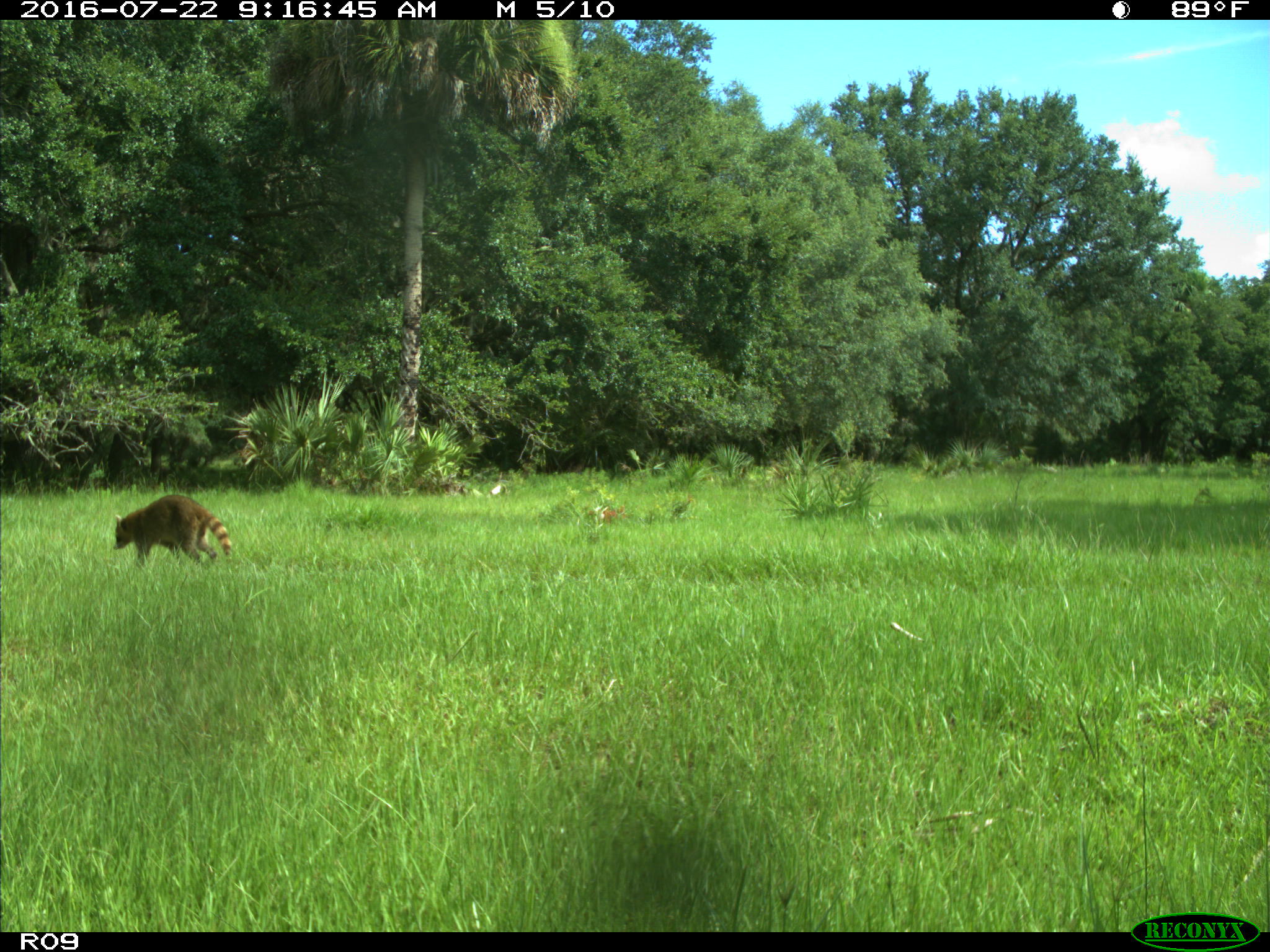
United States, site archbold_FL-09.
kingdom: Animalia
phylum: Chordata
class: Mammalia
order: Carnivora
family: Procyonidae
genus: Procyon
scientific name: Procyon lotor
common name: common raccoon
Procyon lotor (common raccoon).